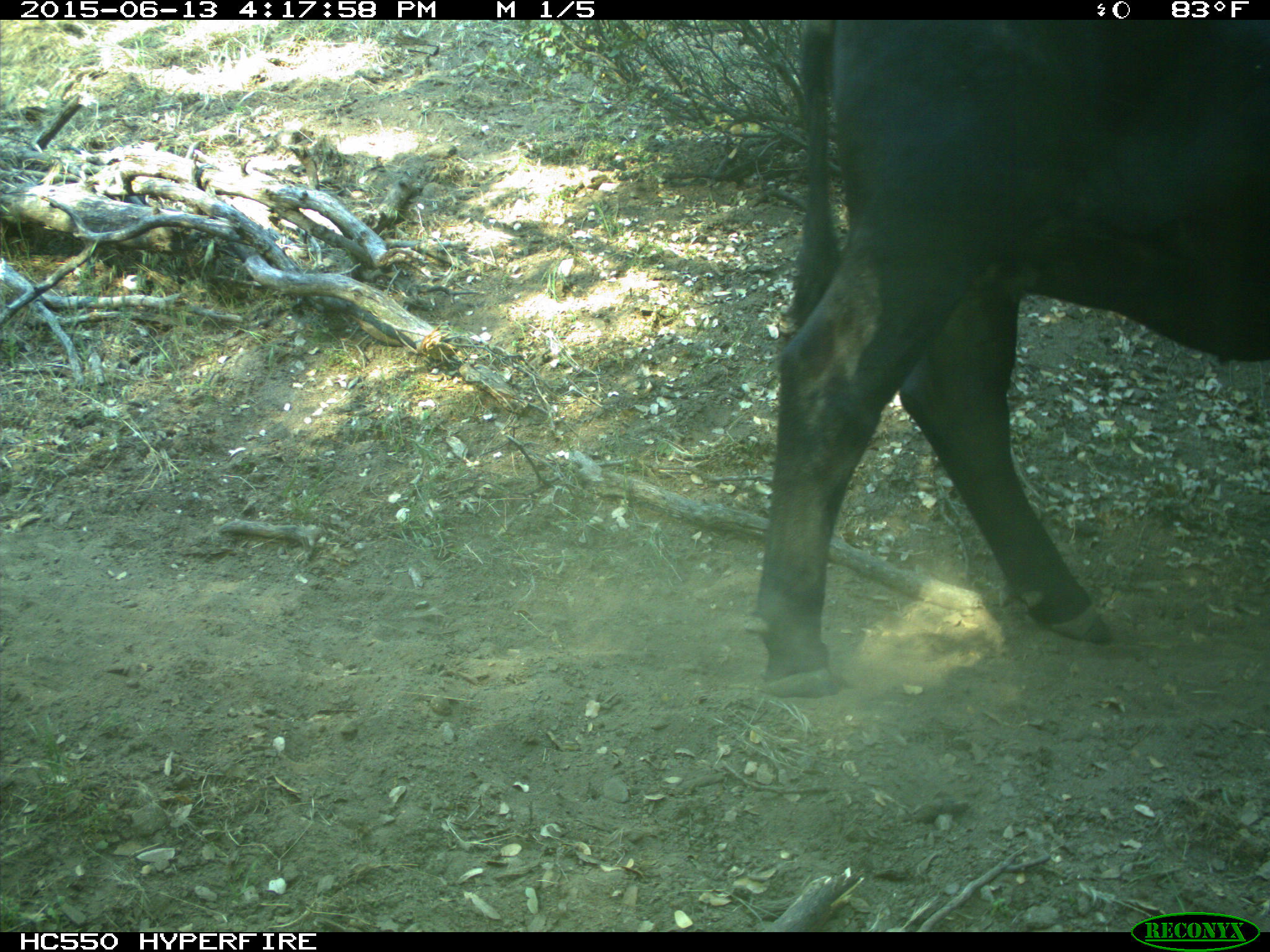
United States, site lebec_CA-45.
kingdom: Animalia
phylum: Chordata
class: Mammalia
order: Artiodactyla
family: Bovidae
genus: Bos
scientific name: Bos taurus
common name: domestic cow